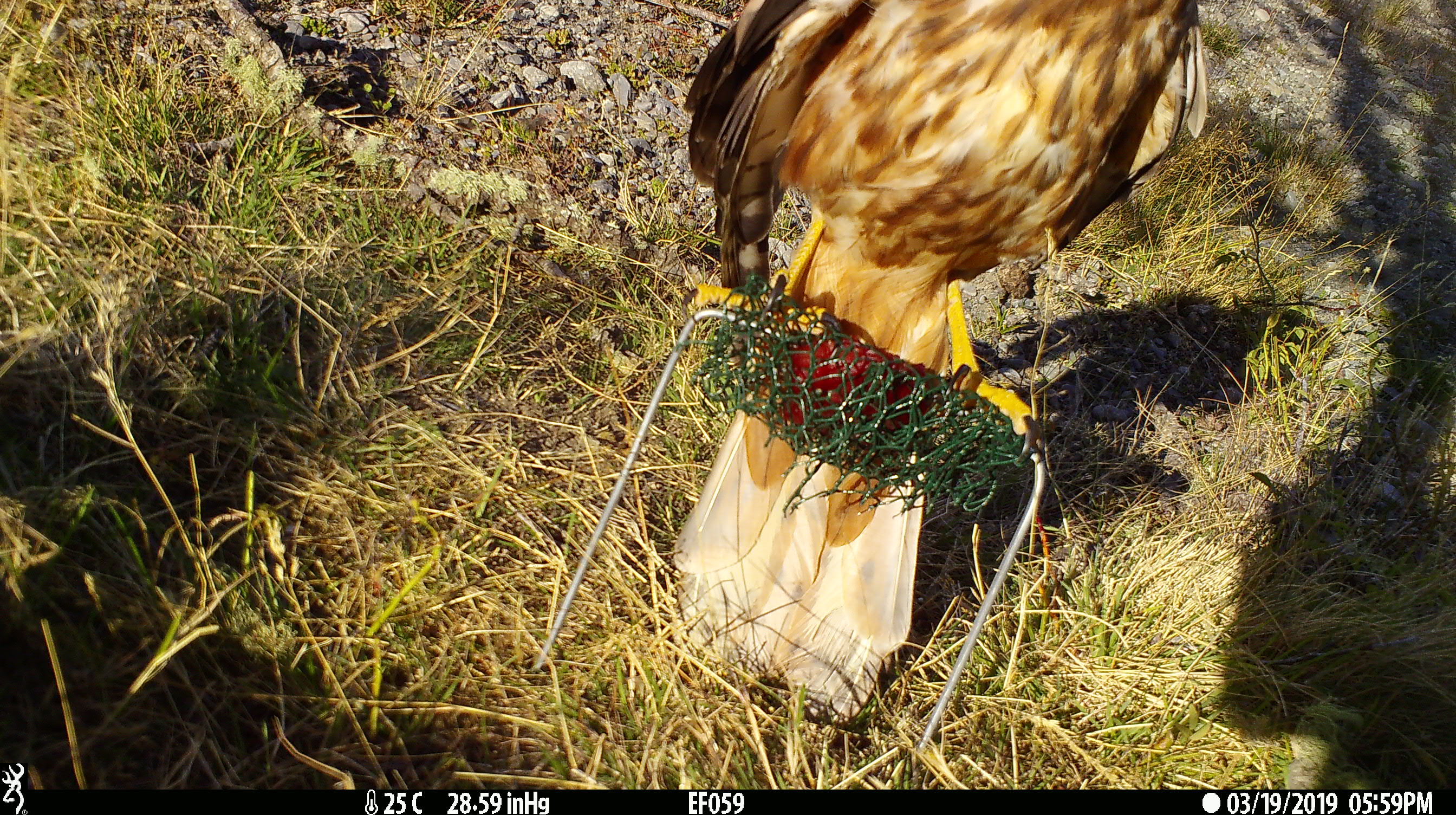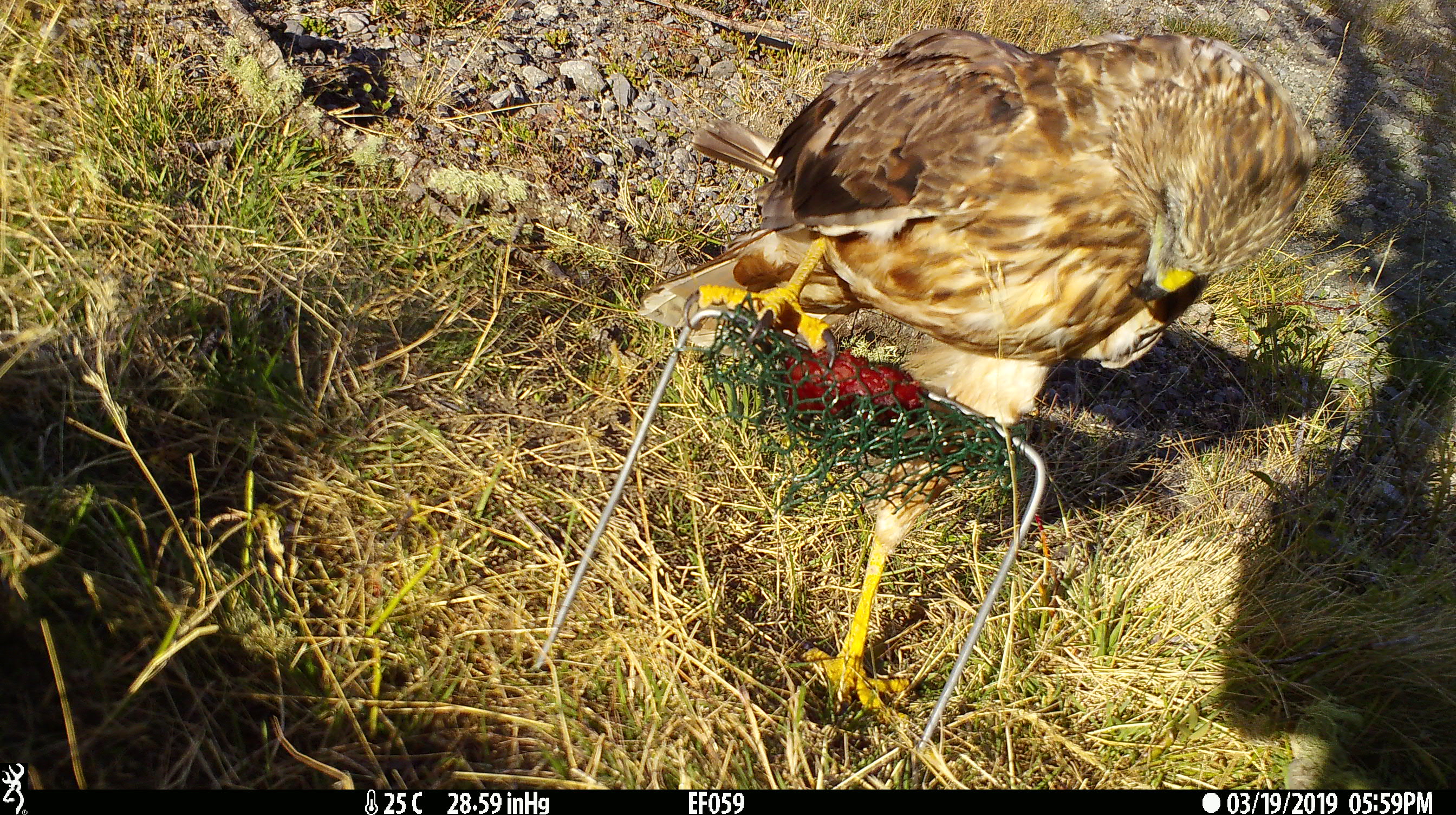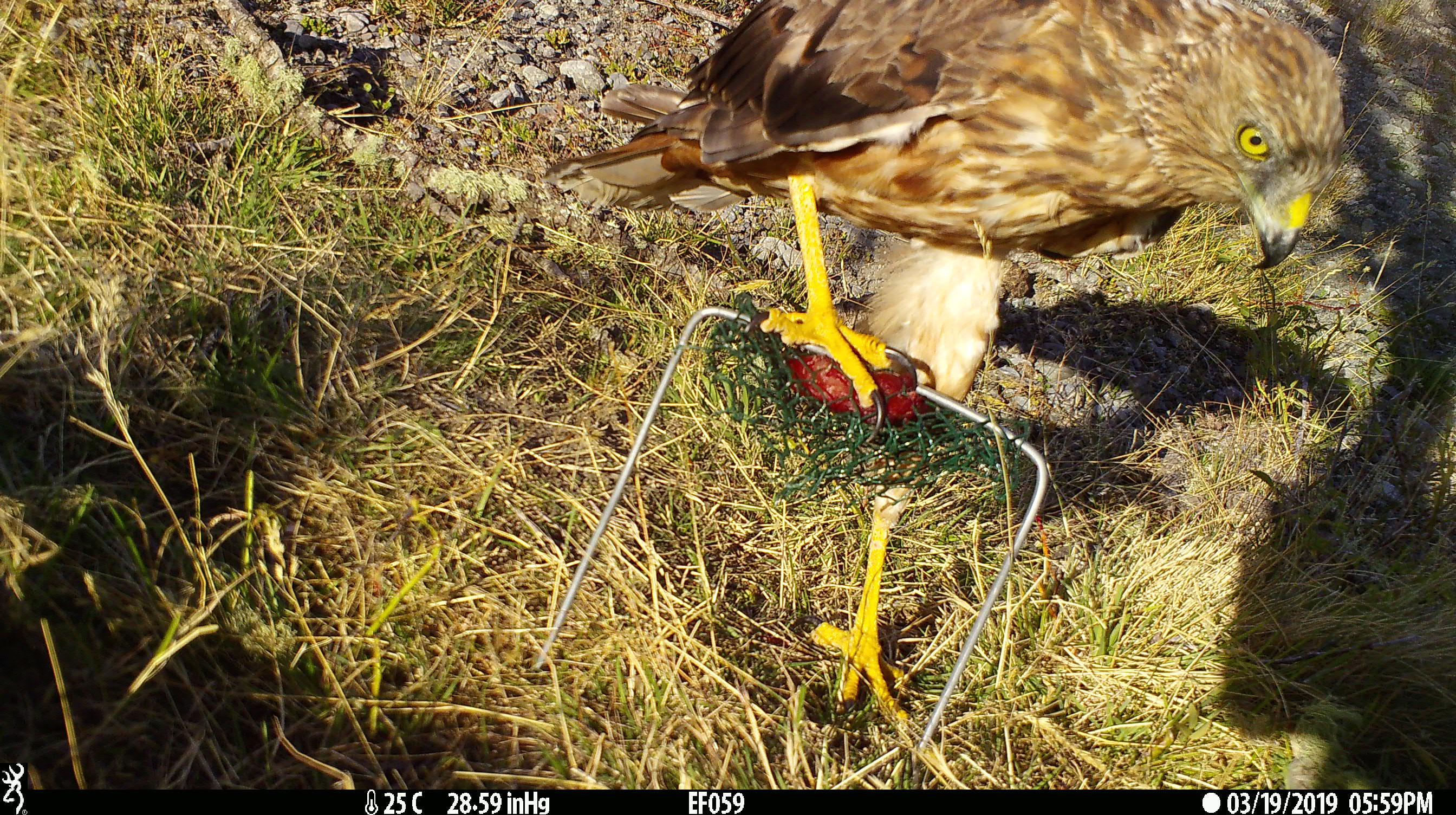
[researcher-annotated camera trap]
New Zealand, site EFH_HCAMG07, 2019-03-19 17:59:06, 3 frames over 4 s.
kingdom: Animalia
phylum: Chordata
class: Aves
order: Accipitriformes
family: Accipitridae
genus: Circus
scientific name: Circus approximans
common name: swamp harrier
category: harrier